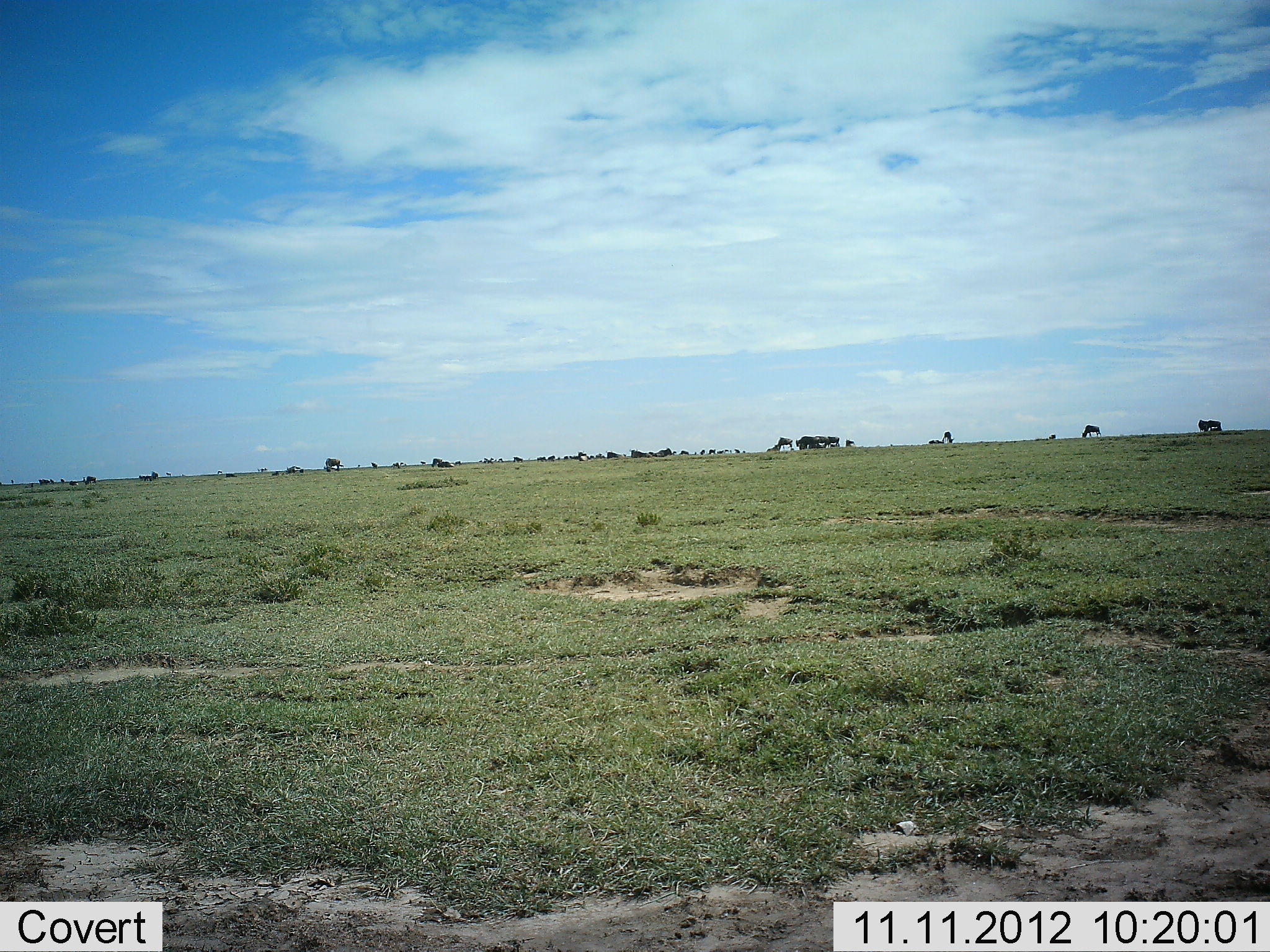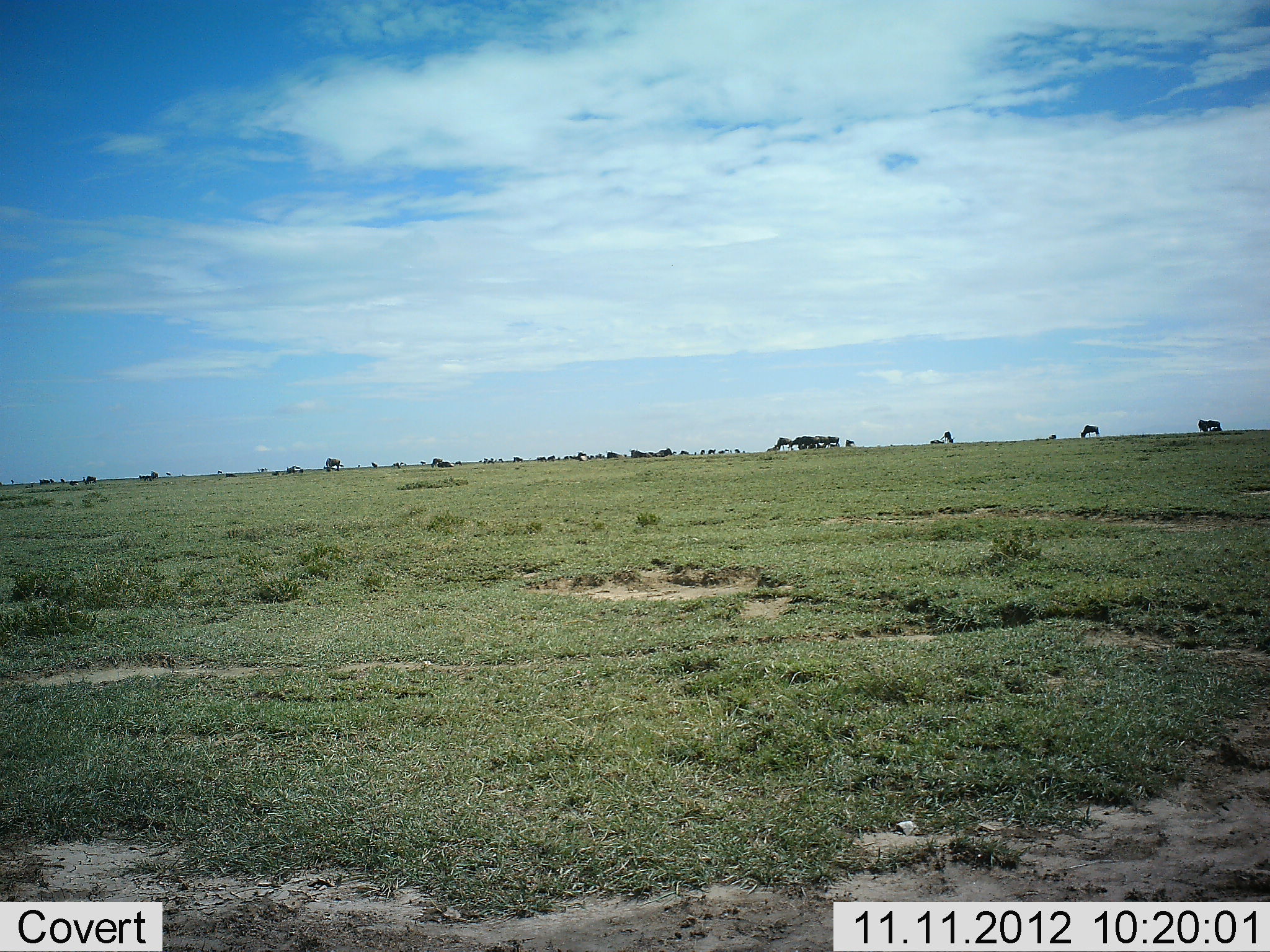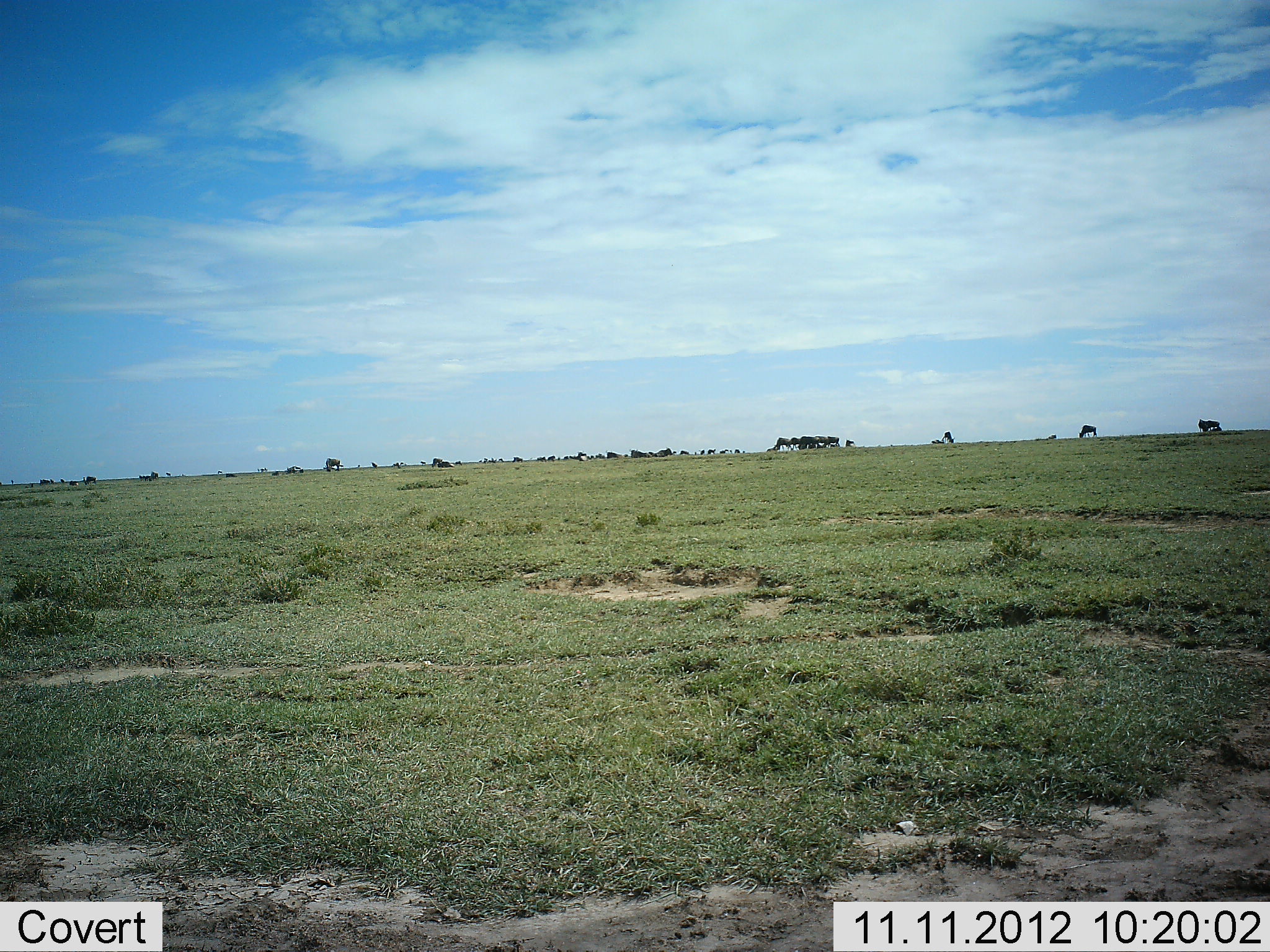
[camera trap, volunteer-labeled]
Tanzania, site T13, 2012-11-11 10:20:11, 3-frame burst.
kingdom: Animalia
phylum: Chordata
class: Mammalia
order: Artiodactyla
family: Bovidae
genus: Connochaetes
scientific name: Connochaetes taurinus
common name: blue wildebeest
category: wildebeest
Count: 11-50.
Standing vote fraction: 56%.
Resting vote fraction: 0%.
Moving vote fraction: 0%.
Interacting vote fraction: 0%.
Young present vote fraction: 0%.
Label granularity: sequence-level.